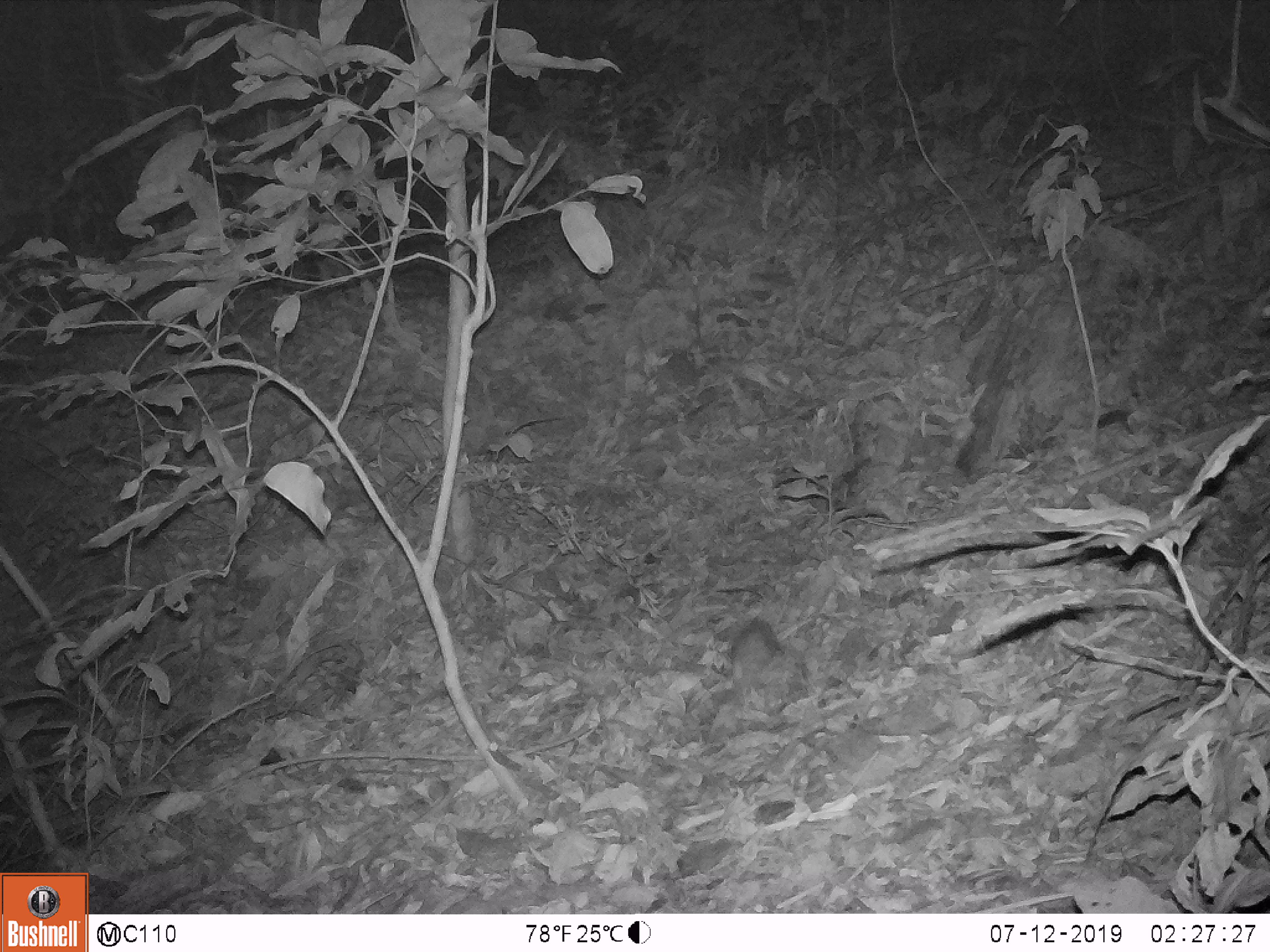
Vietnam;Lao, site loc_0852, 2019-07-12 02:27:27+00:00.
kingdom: Animalia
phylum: Chordata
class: Mammalia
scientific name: Mammalia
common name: mammal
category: unidentified small mammal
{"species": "unidentified small mammal (mammal) (Mammalia)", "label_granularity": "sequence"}